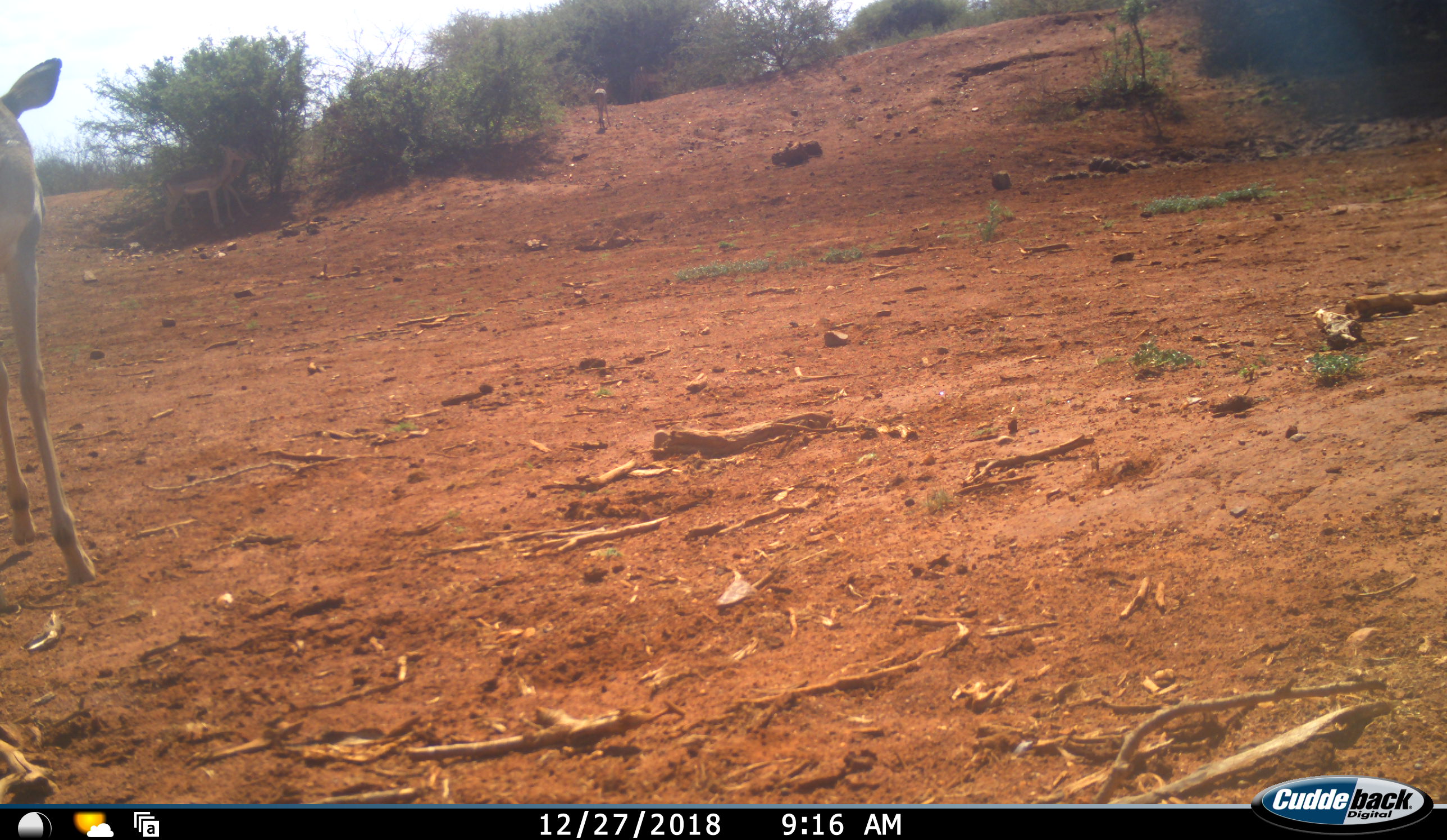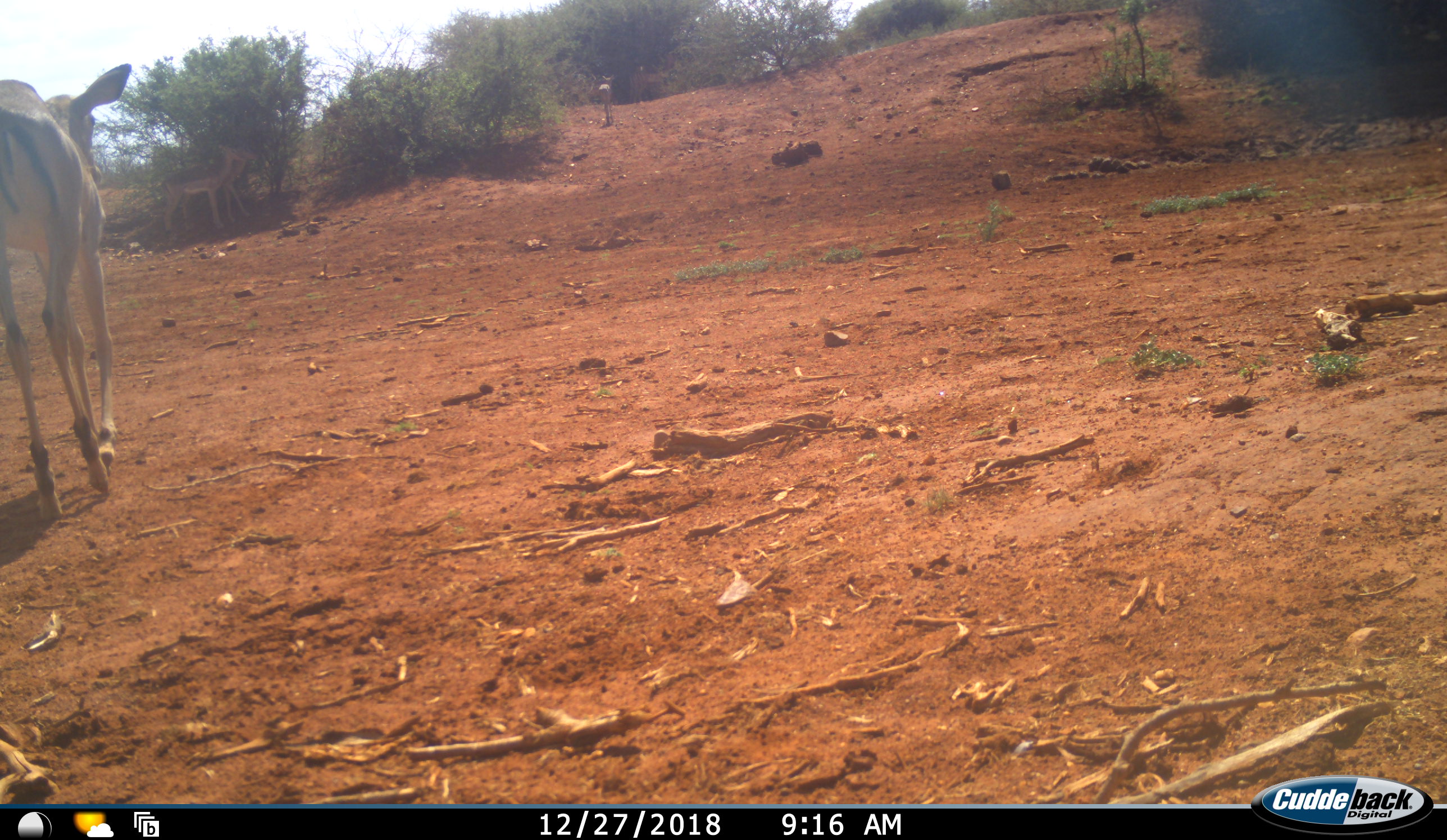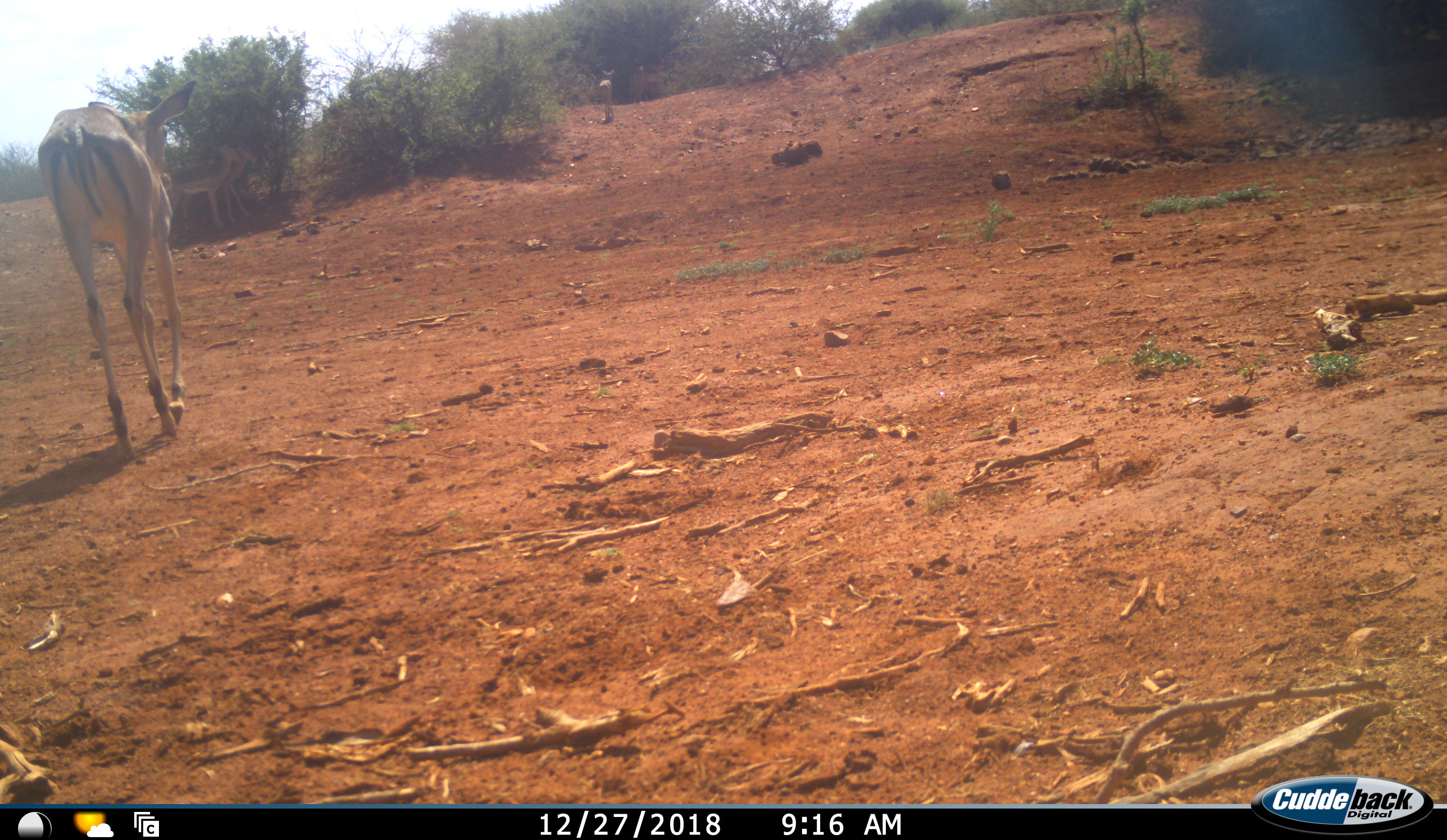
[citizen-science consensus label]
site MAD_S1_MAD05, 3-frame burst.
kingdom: Animalia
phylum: Chordata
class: Mammalia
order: Artiodactyla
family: Bovidae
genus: Aepyceros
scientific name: Aepyceros melampus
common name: impala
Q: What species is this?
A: Impala (Aepyceros melampus).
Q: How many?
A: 4.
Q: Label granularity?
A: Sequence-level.